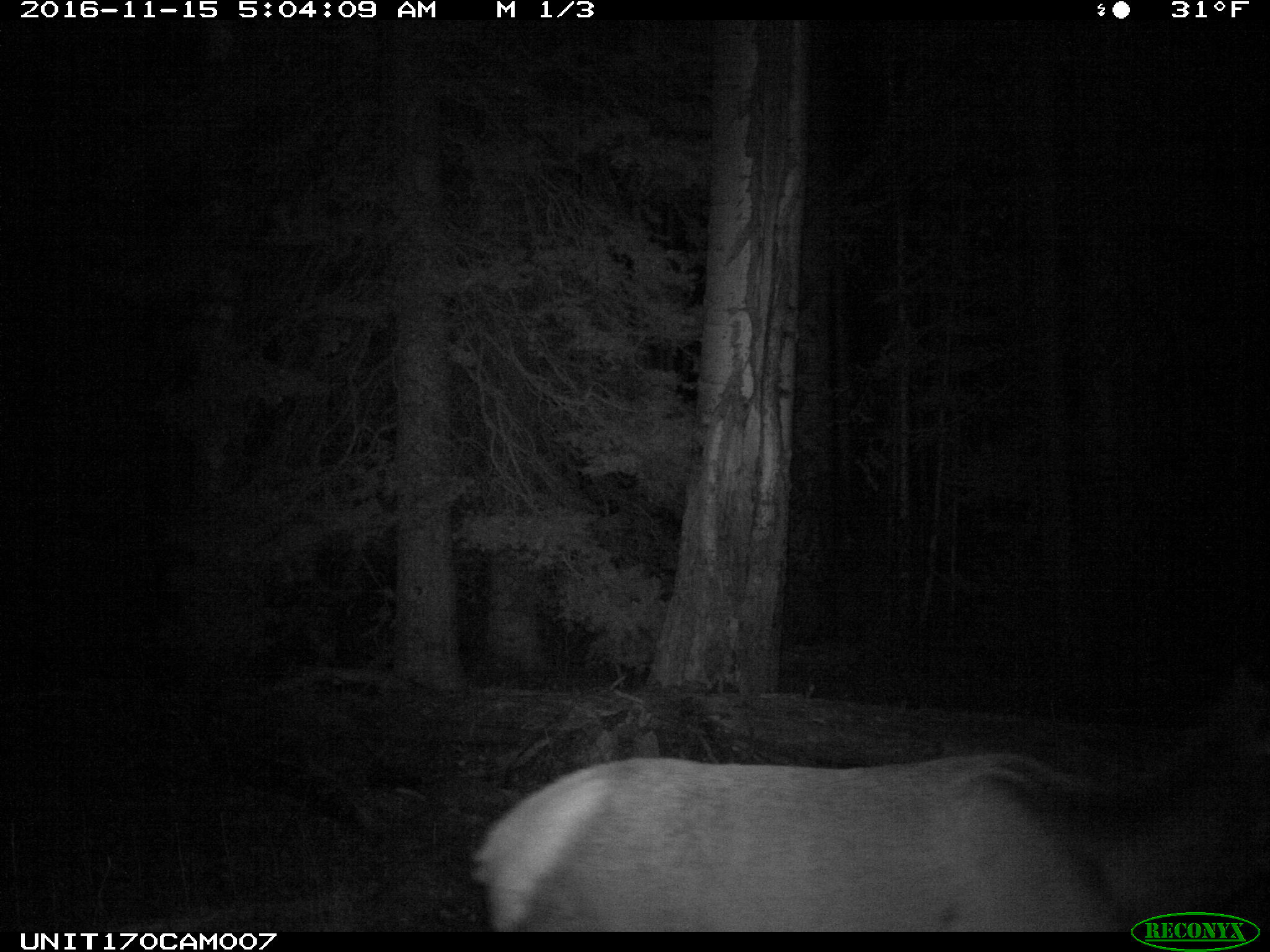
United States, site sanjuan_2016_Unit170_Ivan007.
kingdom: Animalia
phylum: Chordata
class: Mammalia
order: Artiodactyla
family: Cervidae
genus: Cervus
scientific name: Cervus elaphus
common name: red deer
Cervus elaphus (red deer).